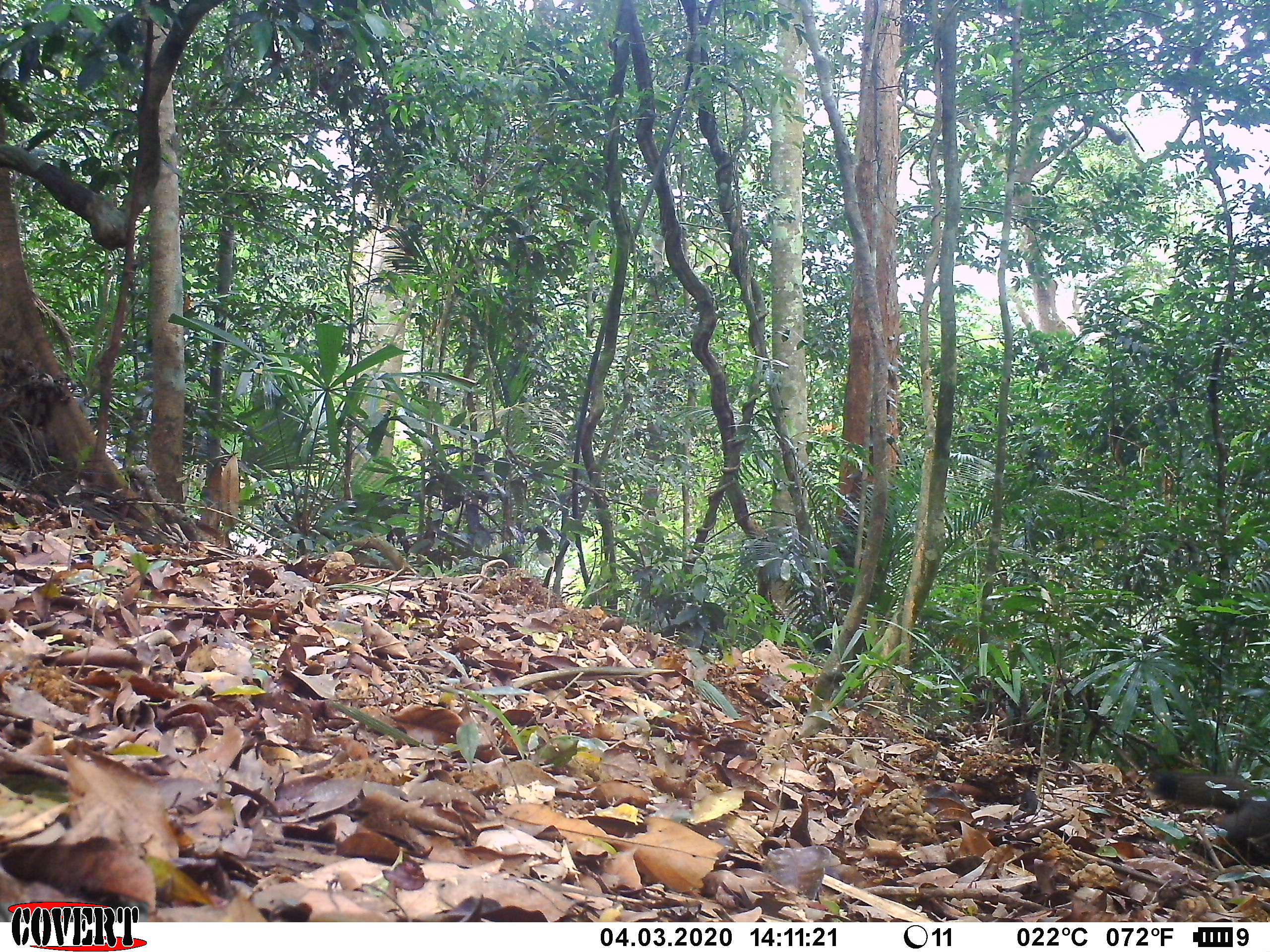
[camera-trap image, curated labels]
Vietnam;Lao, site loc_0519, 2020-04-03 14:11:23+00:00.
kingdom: Animalia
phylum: Chordata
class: Mammalia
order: Rodentia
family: Sciuridae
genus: Callosciurus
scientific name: Callosciurus erythraeus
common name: pallas's squirrel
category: pallass squirrel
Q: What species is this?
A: Pallass squirrel (pallas's squirrel) (Callosciurus erythraeus).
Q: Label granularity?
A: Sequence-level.